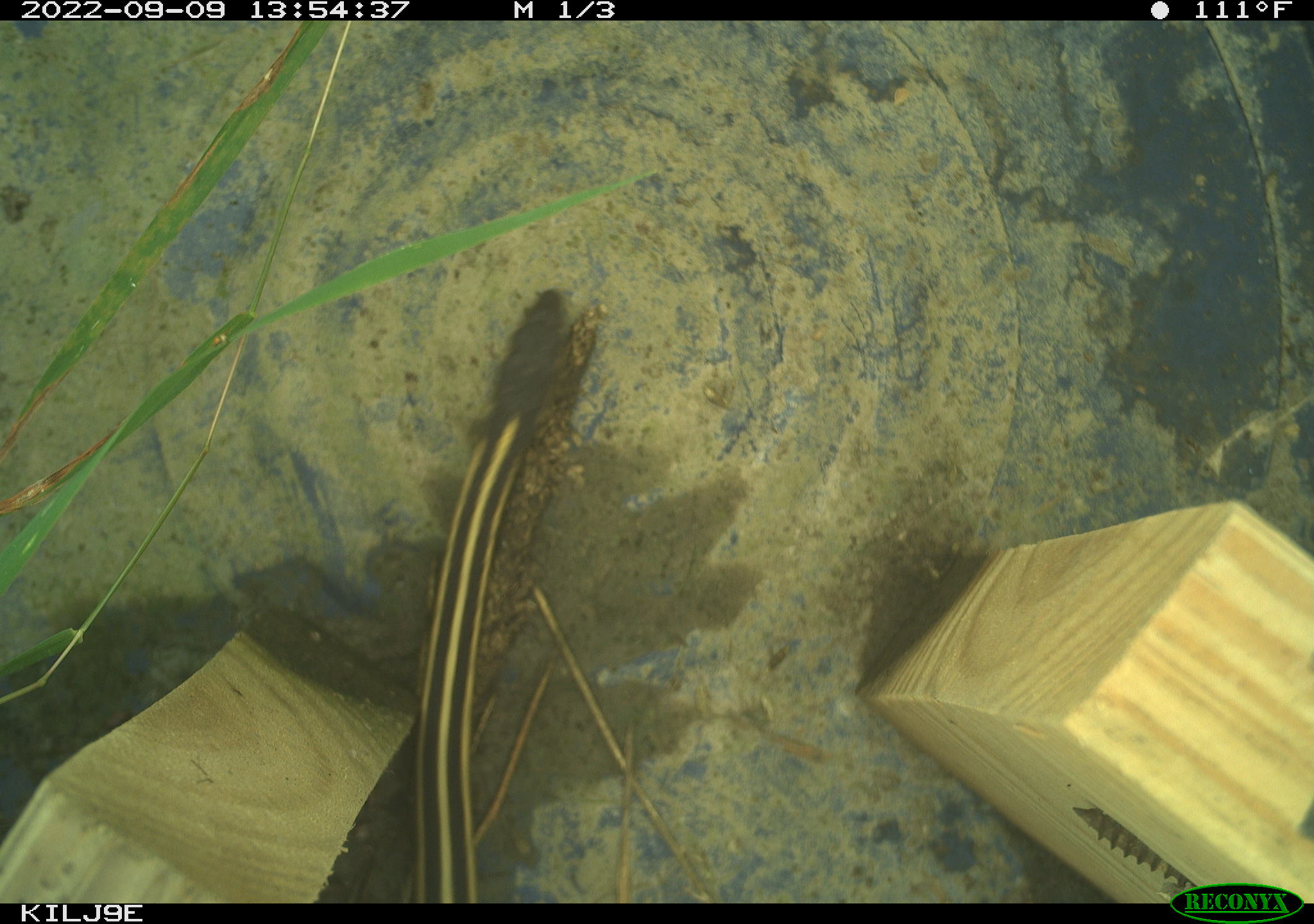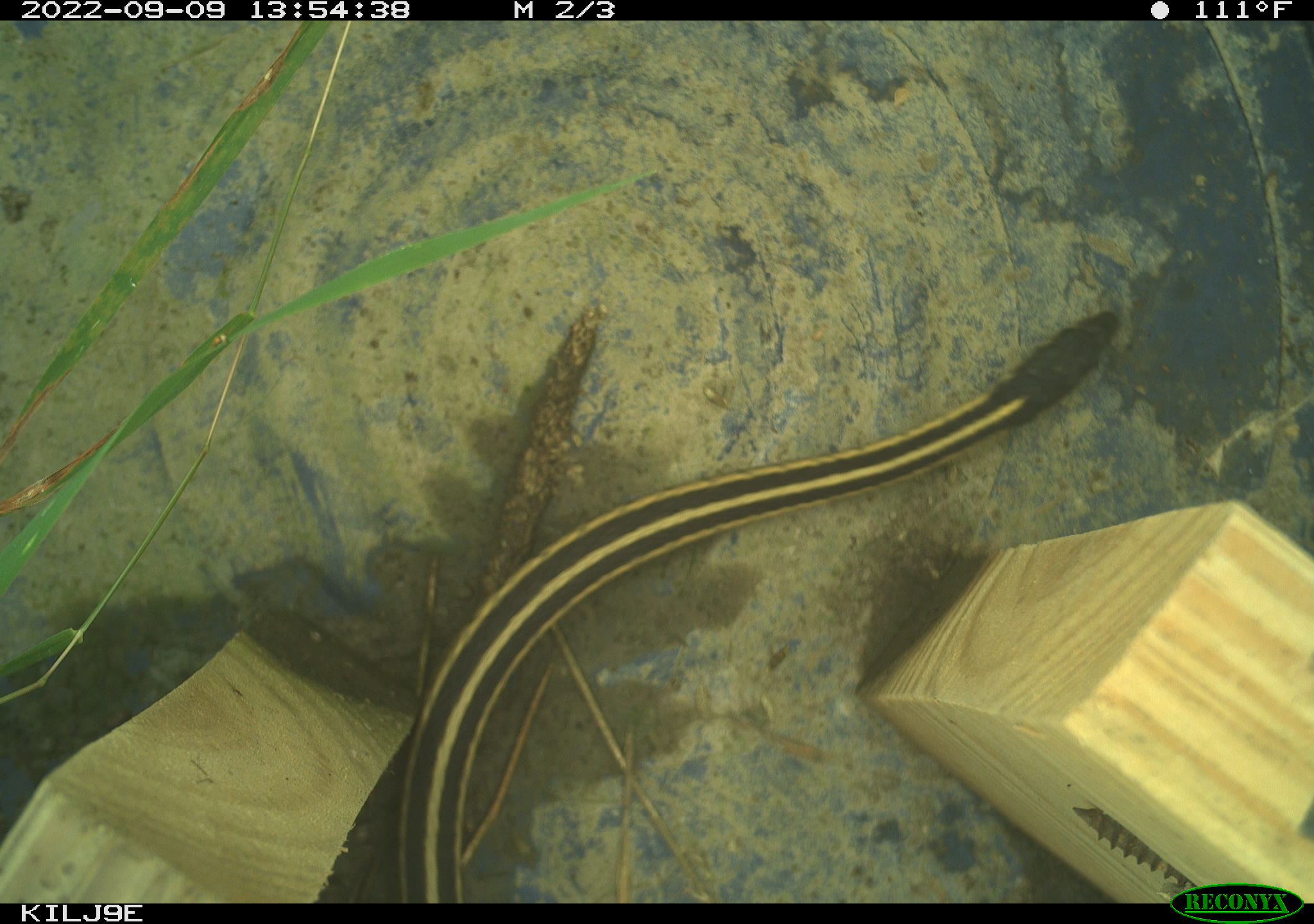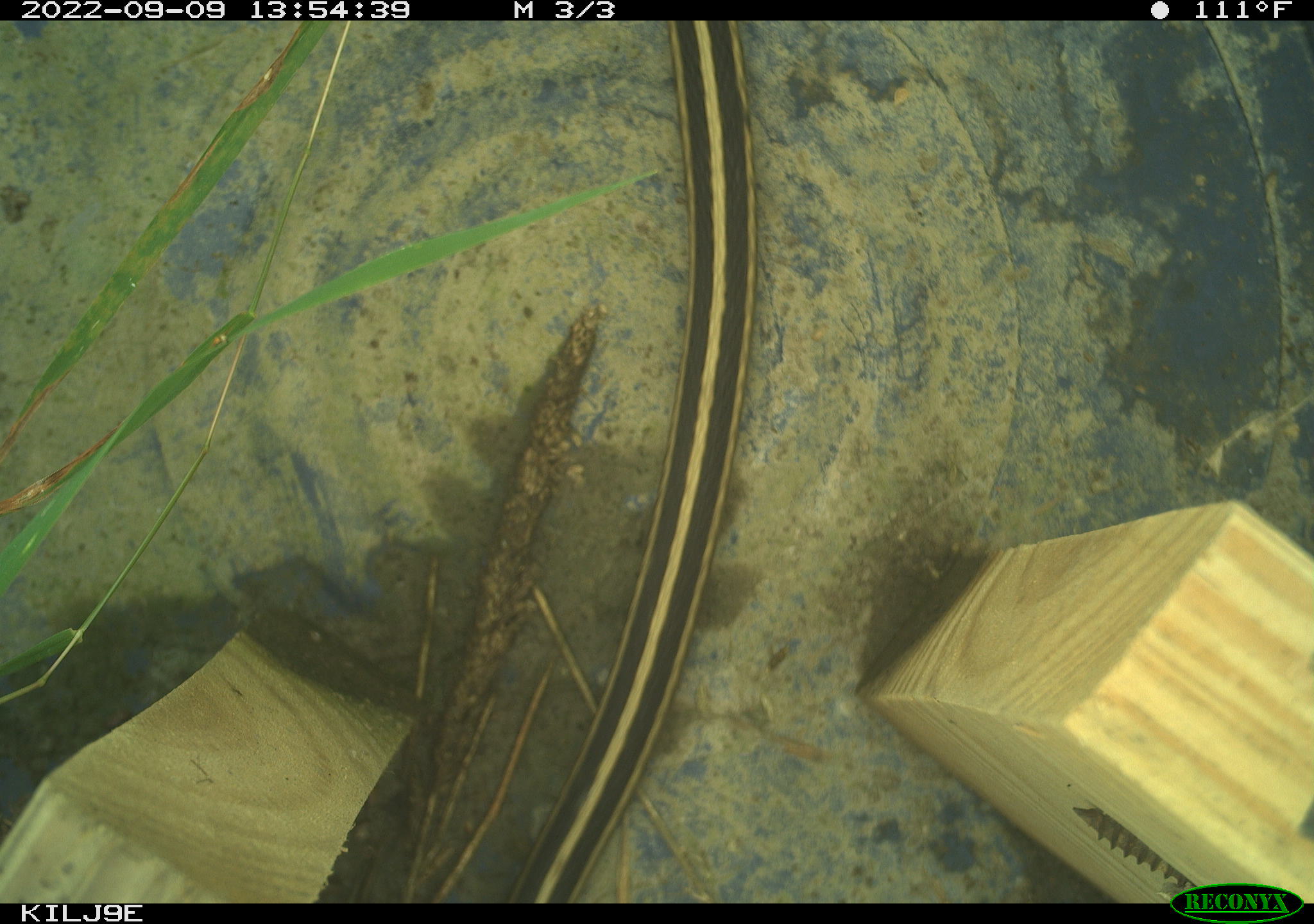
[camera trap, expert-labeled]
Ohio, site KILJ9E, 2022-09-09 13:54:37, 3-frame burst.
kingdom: Animalia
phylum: Chordata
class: Reptilia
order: Squamata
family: Colubridae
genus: Thamnophis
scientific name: Thamnophis sirtalis sirtalis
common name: eastern gartersnake